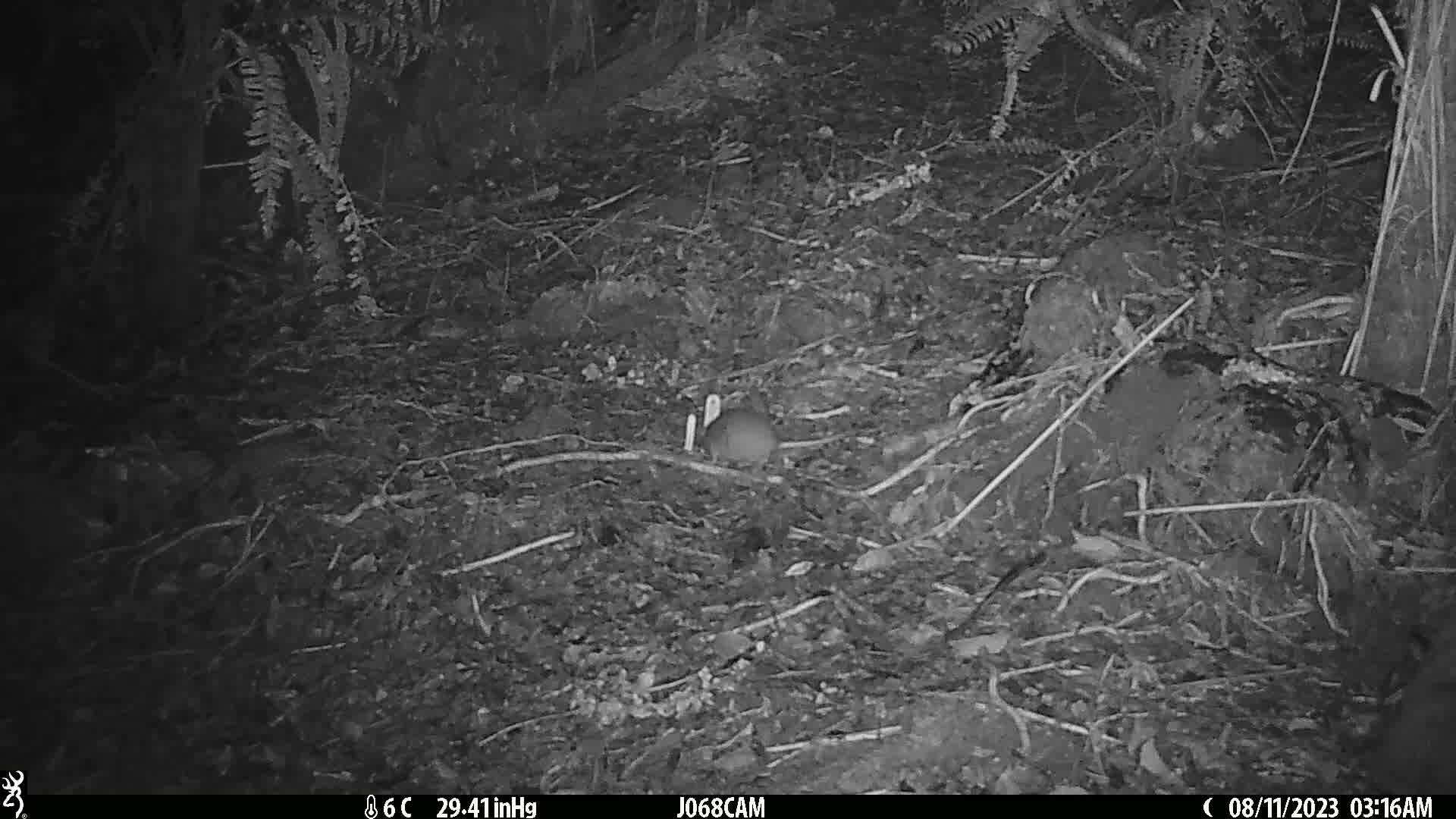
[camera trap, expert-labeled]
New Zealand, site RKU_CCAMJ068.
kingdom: Animalia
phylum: Chordata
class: Mammalia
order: Rodentia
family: Muridae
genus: Rattus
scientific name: Rattus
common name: rat